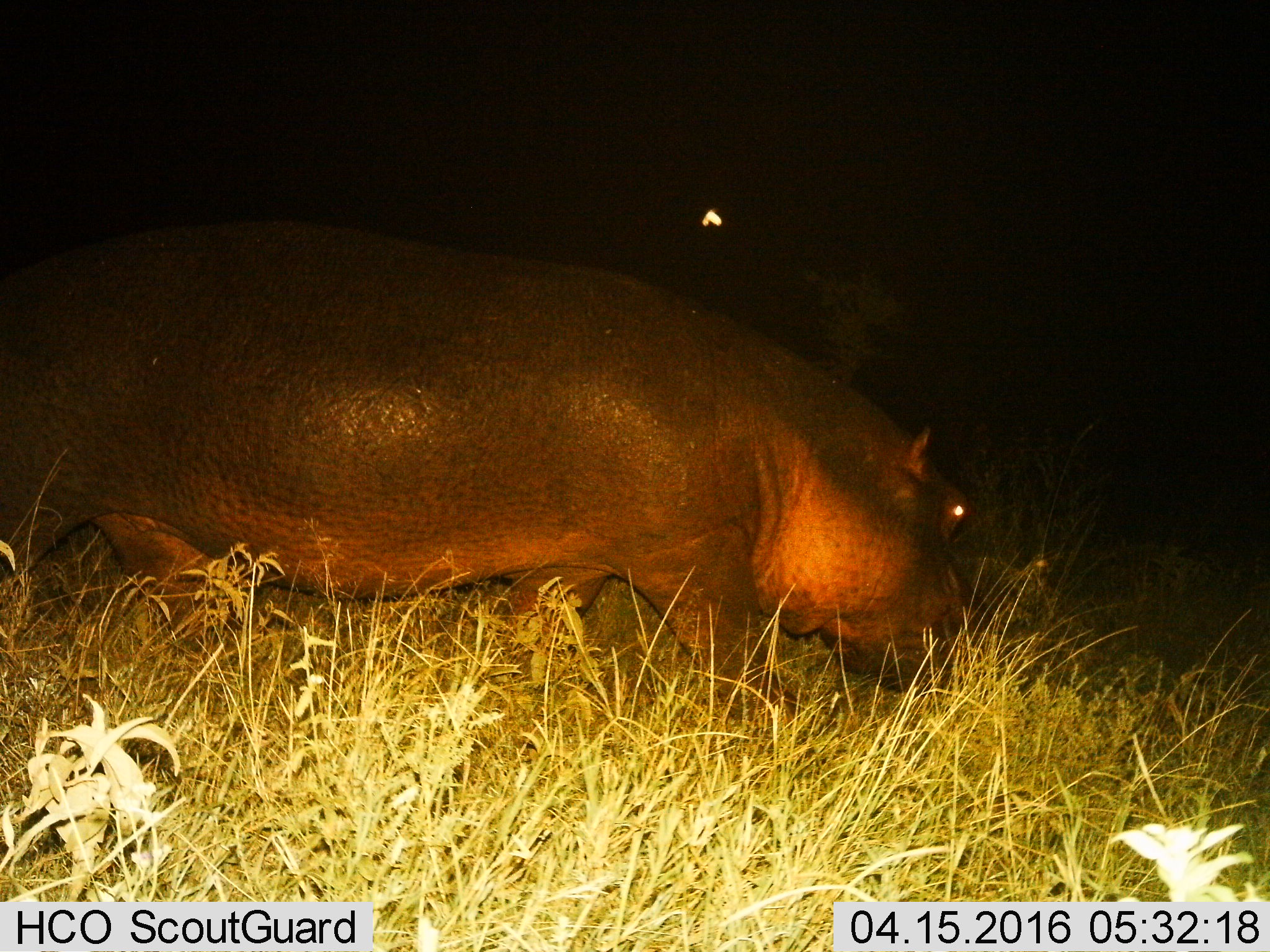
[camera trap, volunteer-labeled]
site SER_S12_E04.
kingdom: Animalia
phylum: Chordata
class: Mammalia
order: Artiodactyla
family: Hippopotamidae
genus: Hippopotamus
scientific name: Hippopotamus amphibius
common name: hippopotamus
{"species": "hippopotamus (Hippopotamus amphibius)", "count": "1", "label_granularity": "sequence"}